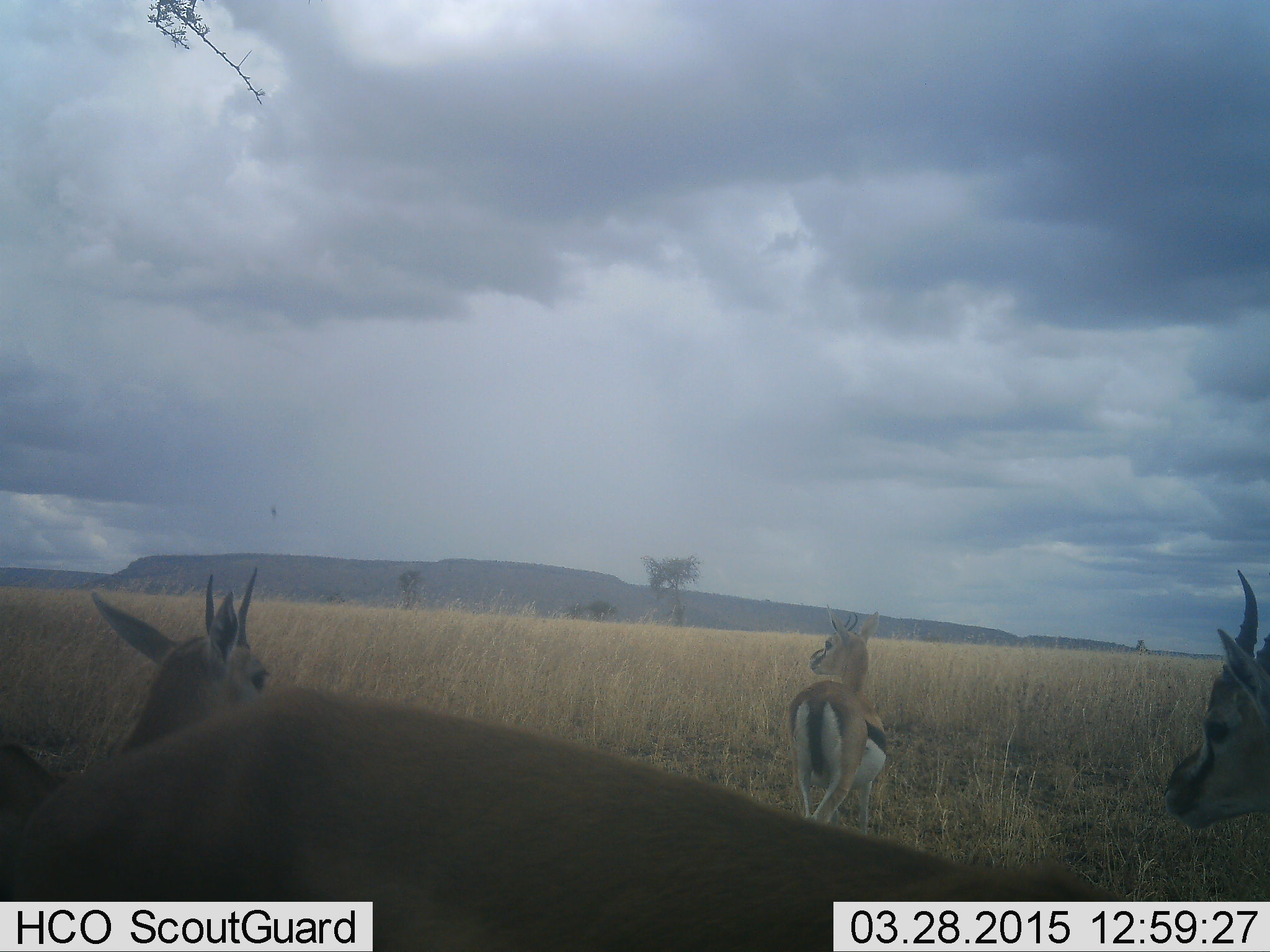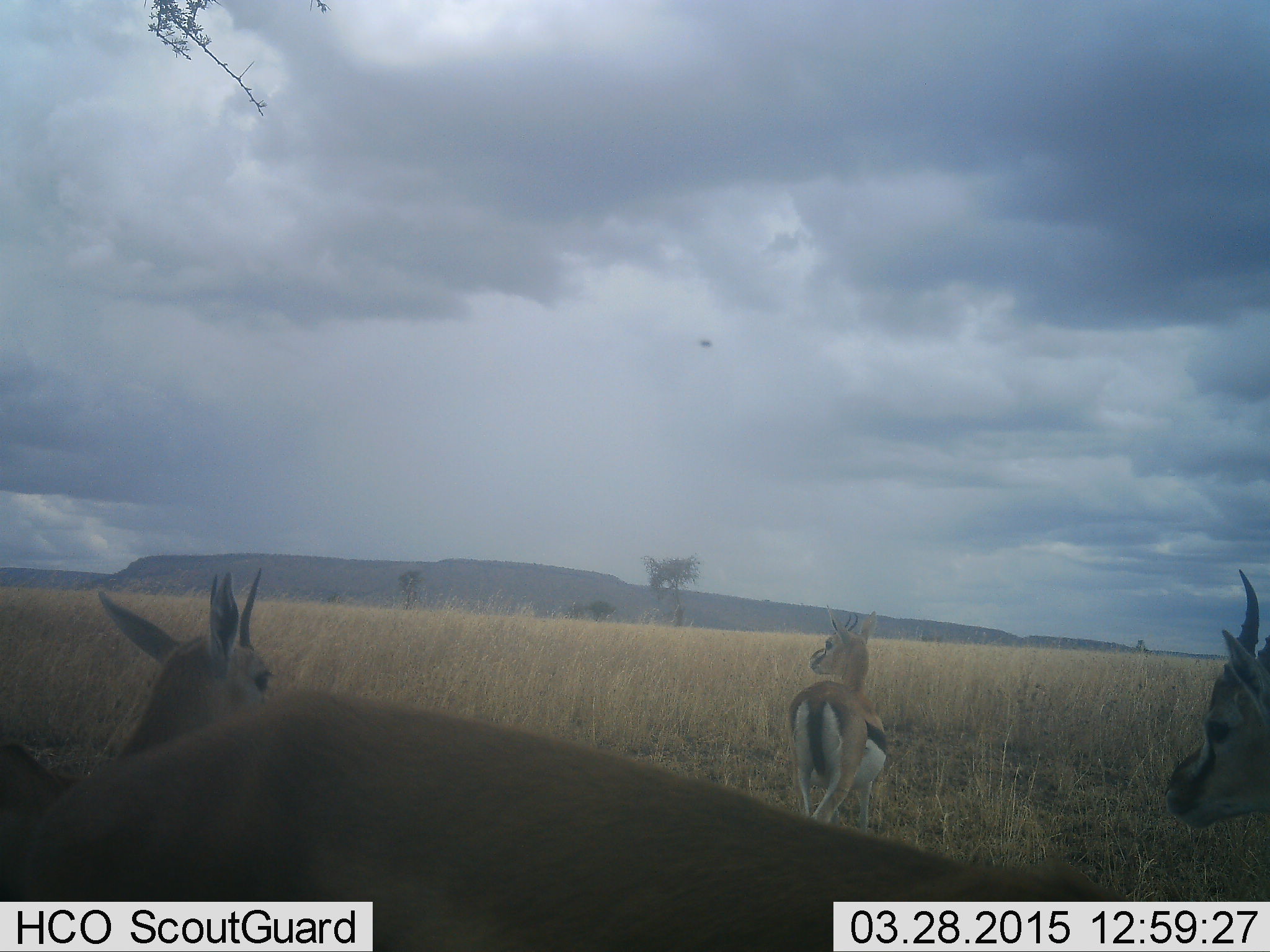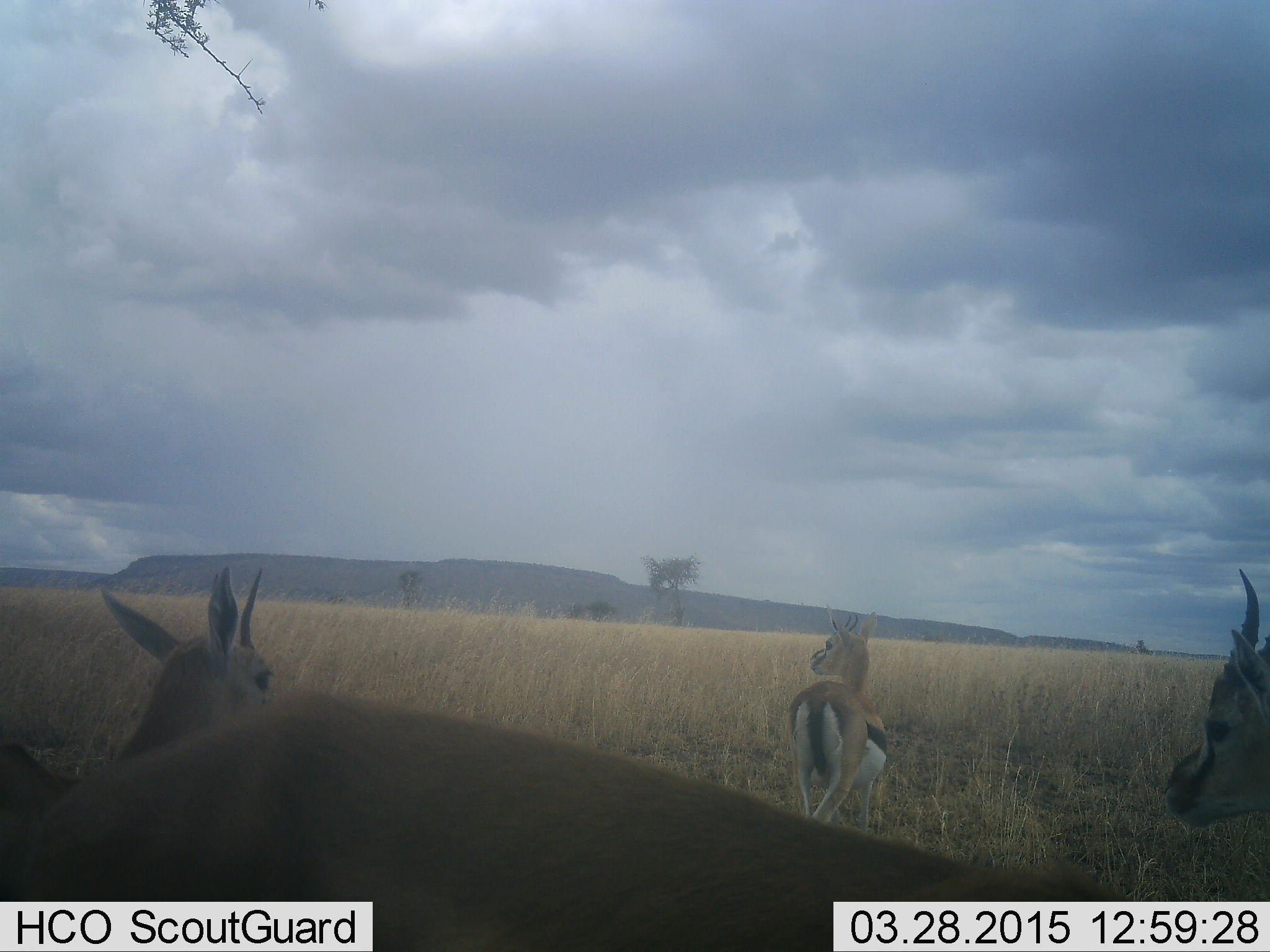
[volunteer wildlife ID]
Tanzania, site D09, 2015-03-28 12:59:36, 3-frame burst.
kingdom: Animalia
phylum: Chordata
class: Mammalia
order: Artiodactyla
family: Bovidae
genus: Eudorcas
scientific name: Eudorcas thomsonii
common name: thomson's gazelle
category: gazellethomsons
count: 4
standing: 100%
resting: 18%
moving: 0%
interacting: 0%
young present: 9%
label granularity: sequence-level